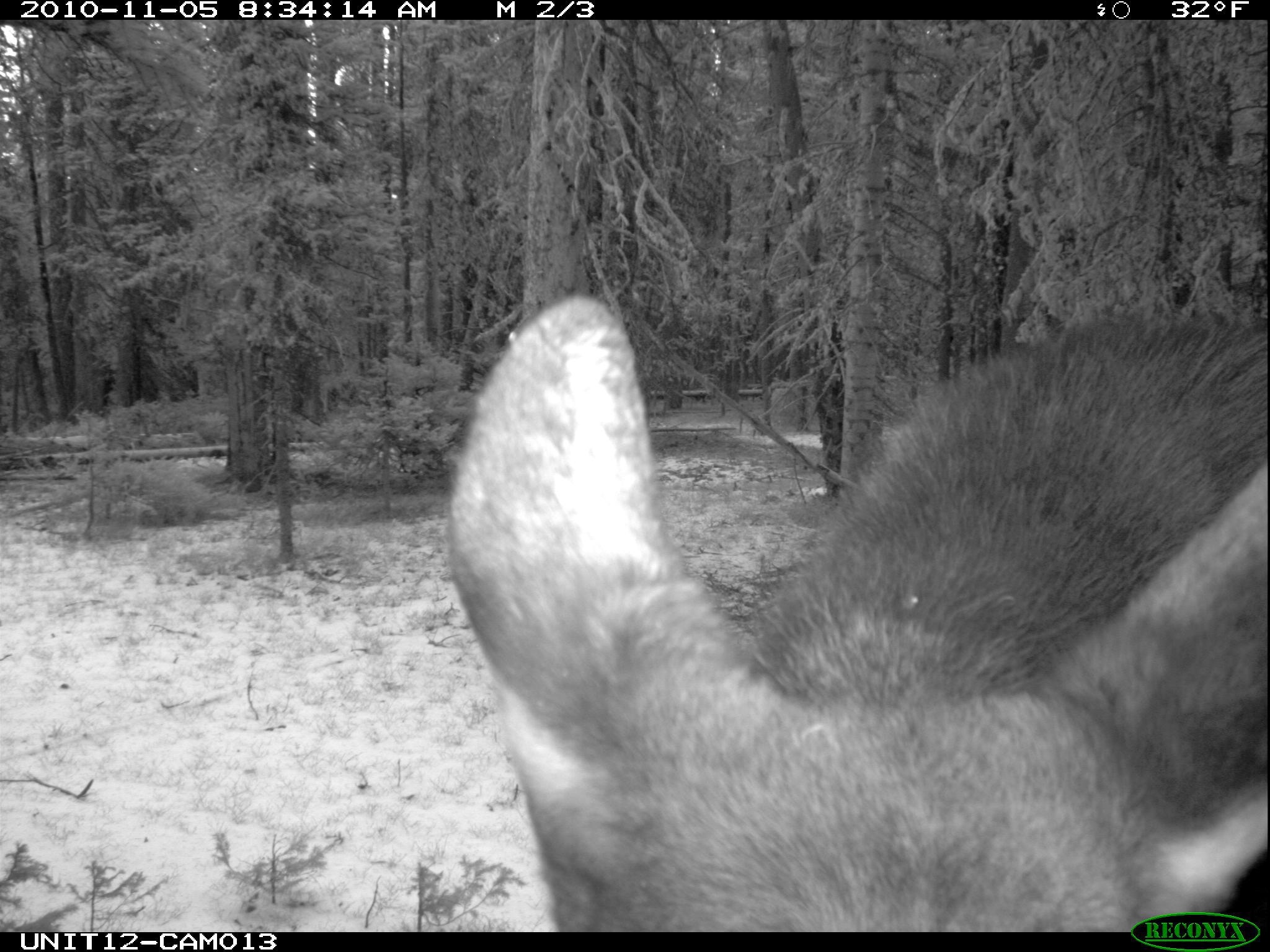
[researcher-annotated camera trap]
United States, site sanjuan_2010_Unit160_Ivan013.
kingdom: Animalia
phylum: Chordata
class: Mammalia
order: Artiodactyla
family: Cervidae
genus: Alces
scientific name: Alces alces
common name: moose